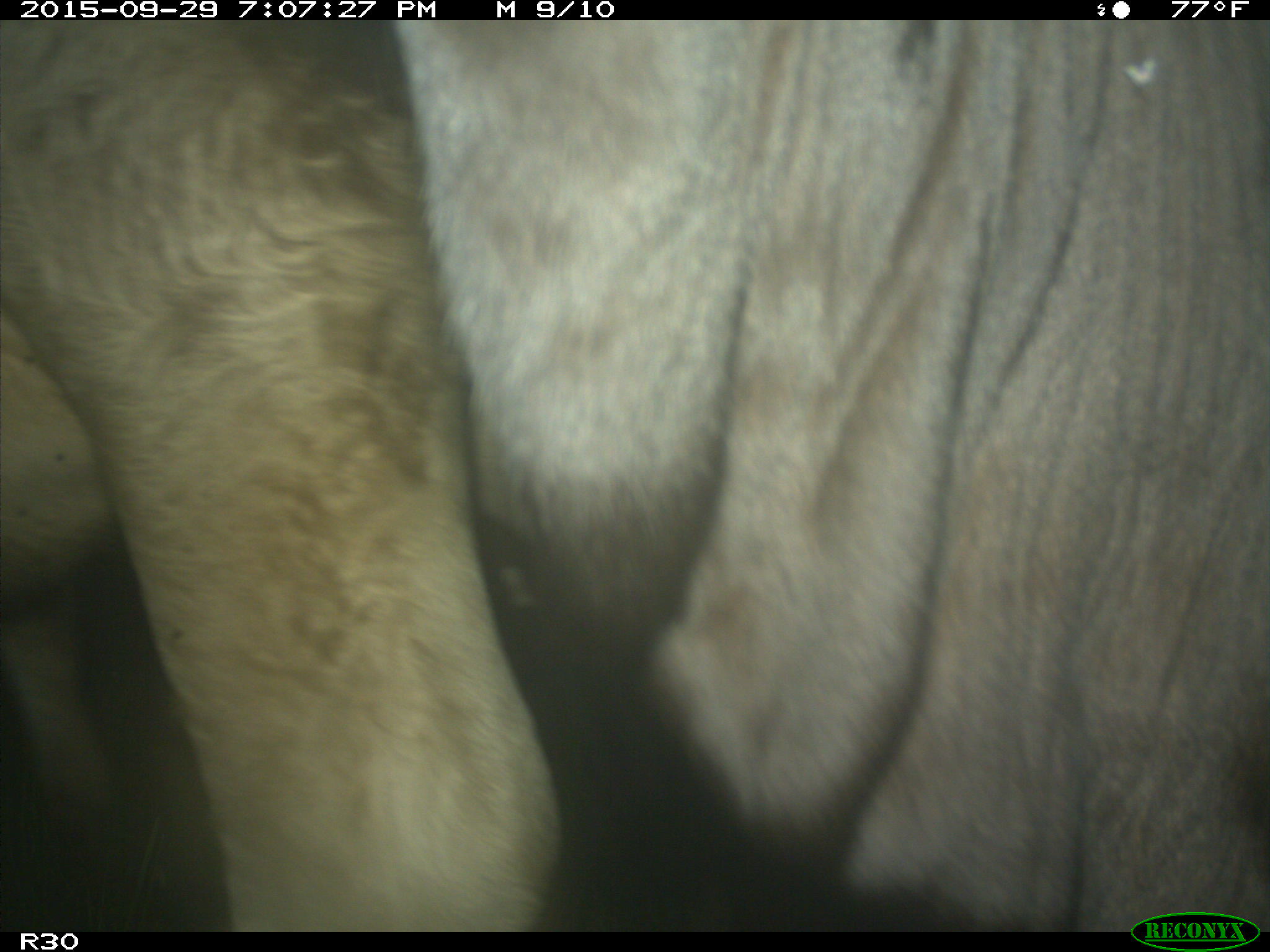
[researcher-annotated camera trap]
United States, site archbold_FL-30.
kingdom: Animalia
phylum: Chordata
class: Mammalia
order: Artiodactyla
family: Bovidae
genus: Bos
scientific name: Bos taurus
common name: domestic cow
Bos taurus (domestic cow).